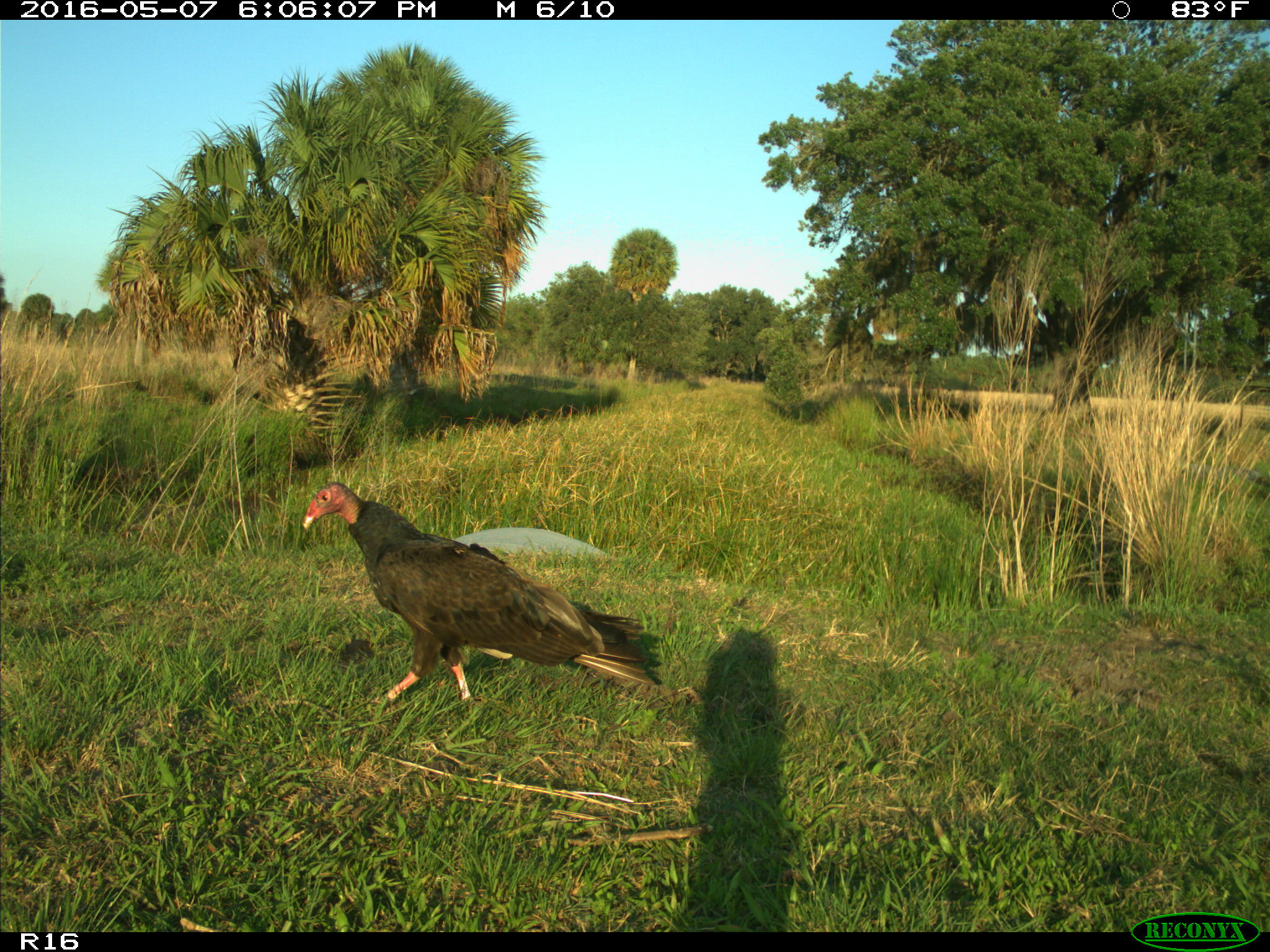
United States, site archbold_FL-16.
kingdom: Animalia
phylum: Chordata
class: Aves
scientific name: Aves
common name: birds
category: unidentified bird